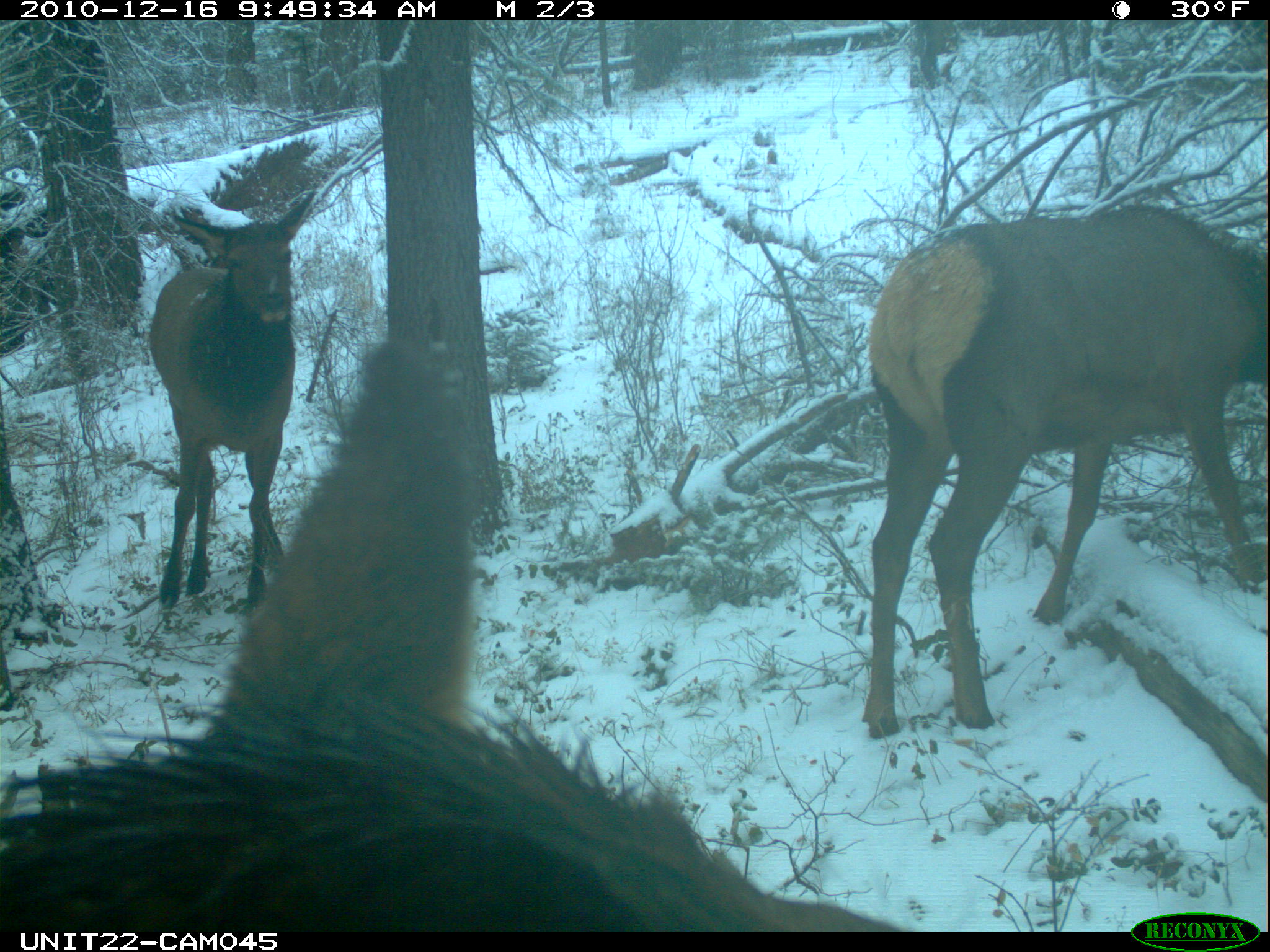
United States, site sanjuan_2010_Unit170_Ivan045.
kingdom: Animalia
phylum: Chordata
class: Mammalia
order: Artiodactyla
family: Cervidae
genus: Cervus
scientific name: Cervus elaphus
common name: red deer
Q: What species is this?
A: Cervus elaphus (red deer).